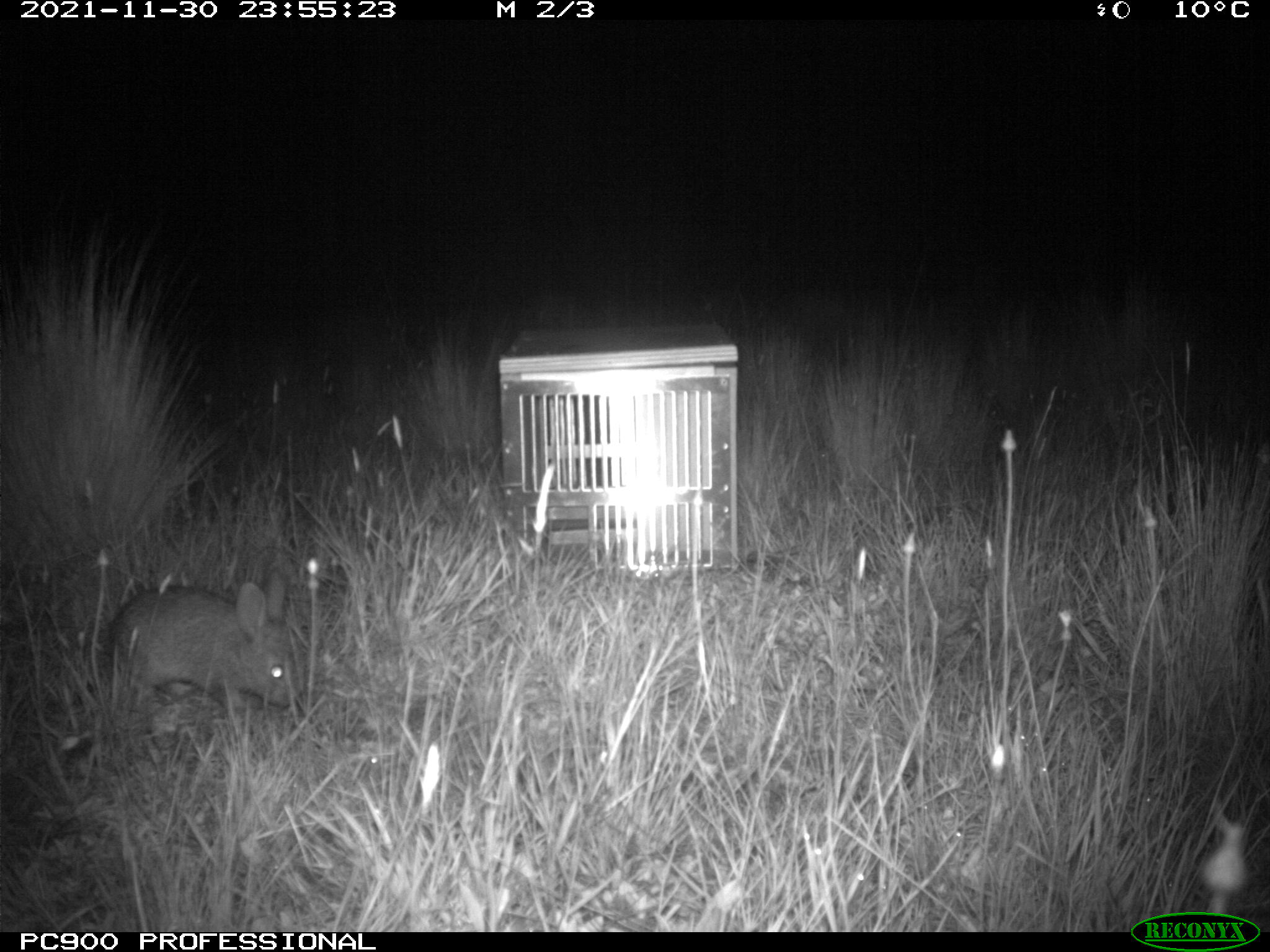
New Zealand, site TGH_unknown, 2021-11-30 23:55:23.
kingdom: Animalia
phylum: Chordata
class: Mammalia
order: Lagomorpha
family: Leporidae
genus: Oryctolagus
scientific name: Oryctolagus cuniculus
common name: european rabbit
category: rabbit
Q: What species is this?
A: Rabbit (european rabbit) (Oryctolagus cuniculus).